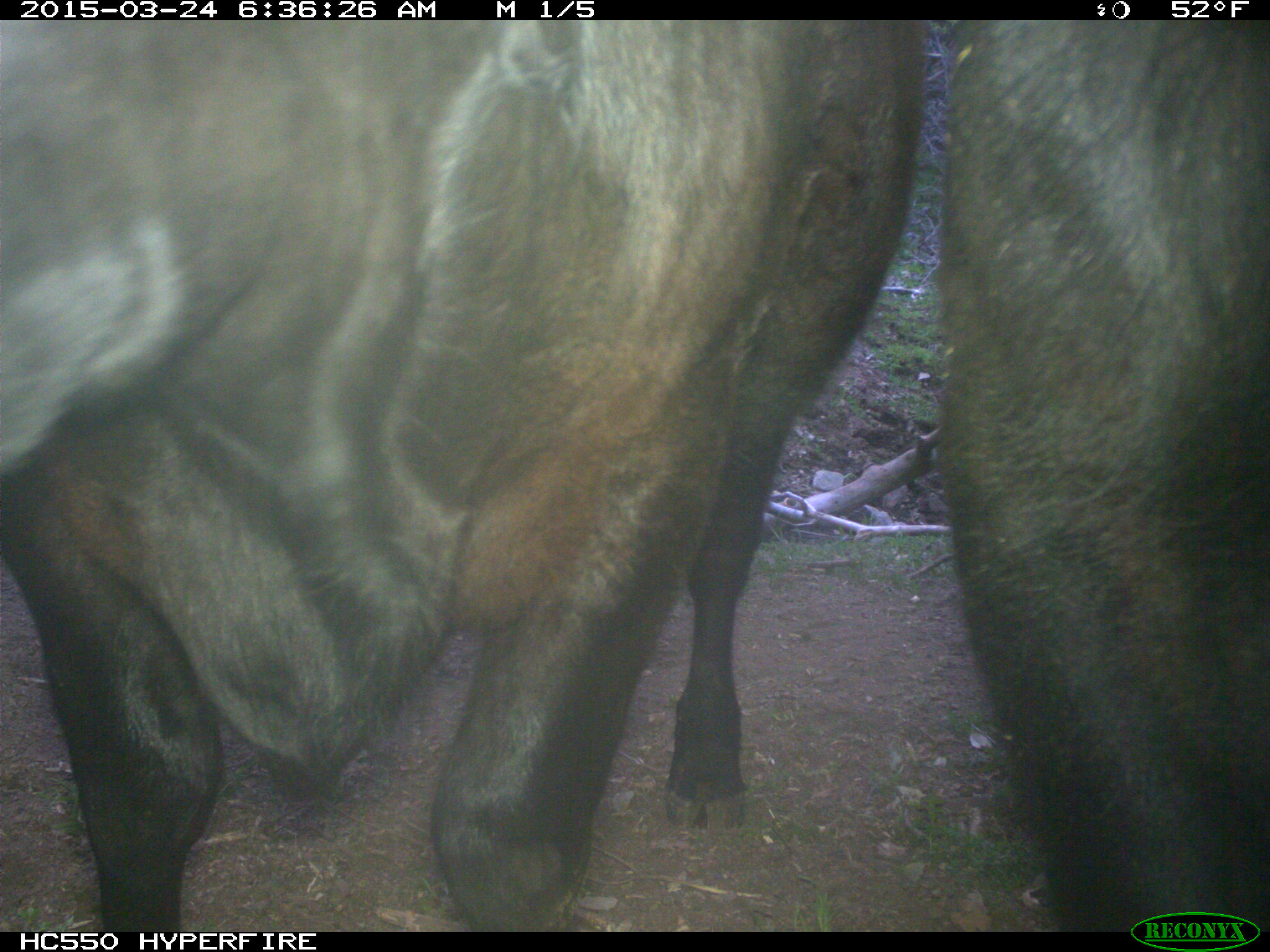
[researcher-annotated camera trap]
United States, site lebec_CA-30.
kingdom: Animalia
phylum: Chordata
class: Mammalia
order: Artiodactyla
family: Bovidae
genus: Bos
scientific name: Bos taurus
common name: domestic cow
Bos taurus (domestic cow).